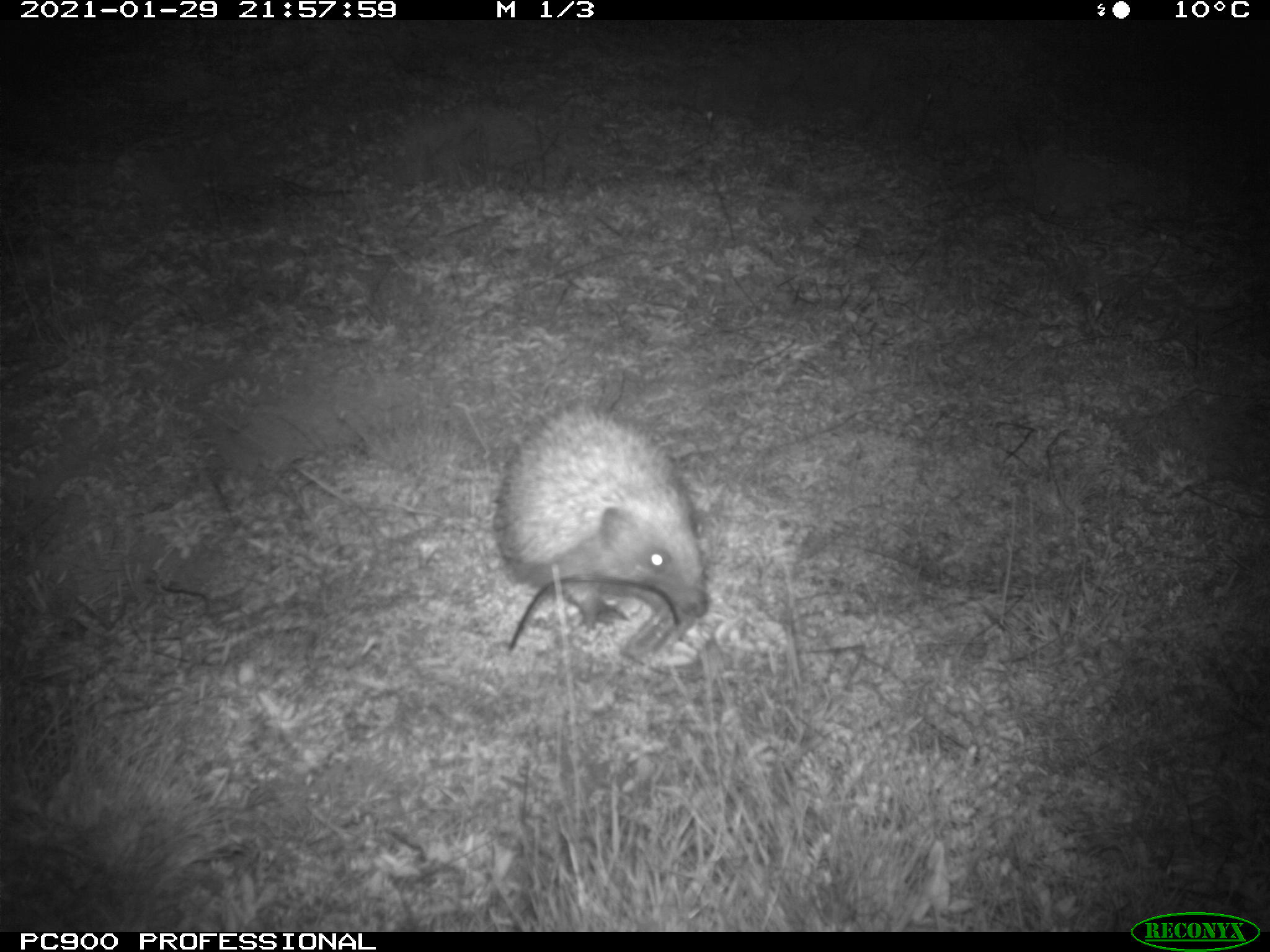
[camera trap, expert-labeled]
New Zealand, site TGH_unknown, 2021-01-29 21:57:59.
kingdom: Animalia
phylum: Chordata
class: Mammalia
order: Eulipotyphla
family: Erinaceidae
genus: Erinaceus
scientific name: Erinaceus europaeus europaeus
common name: european hedgehog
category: hedgehog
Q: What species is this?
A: Hedgehog (european hedgehog) (Erinaceus europaeus europaeus).